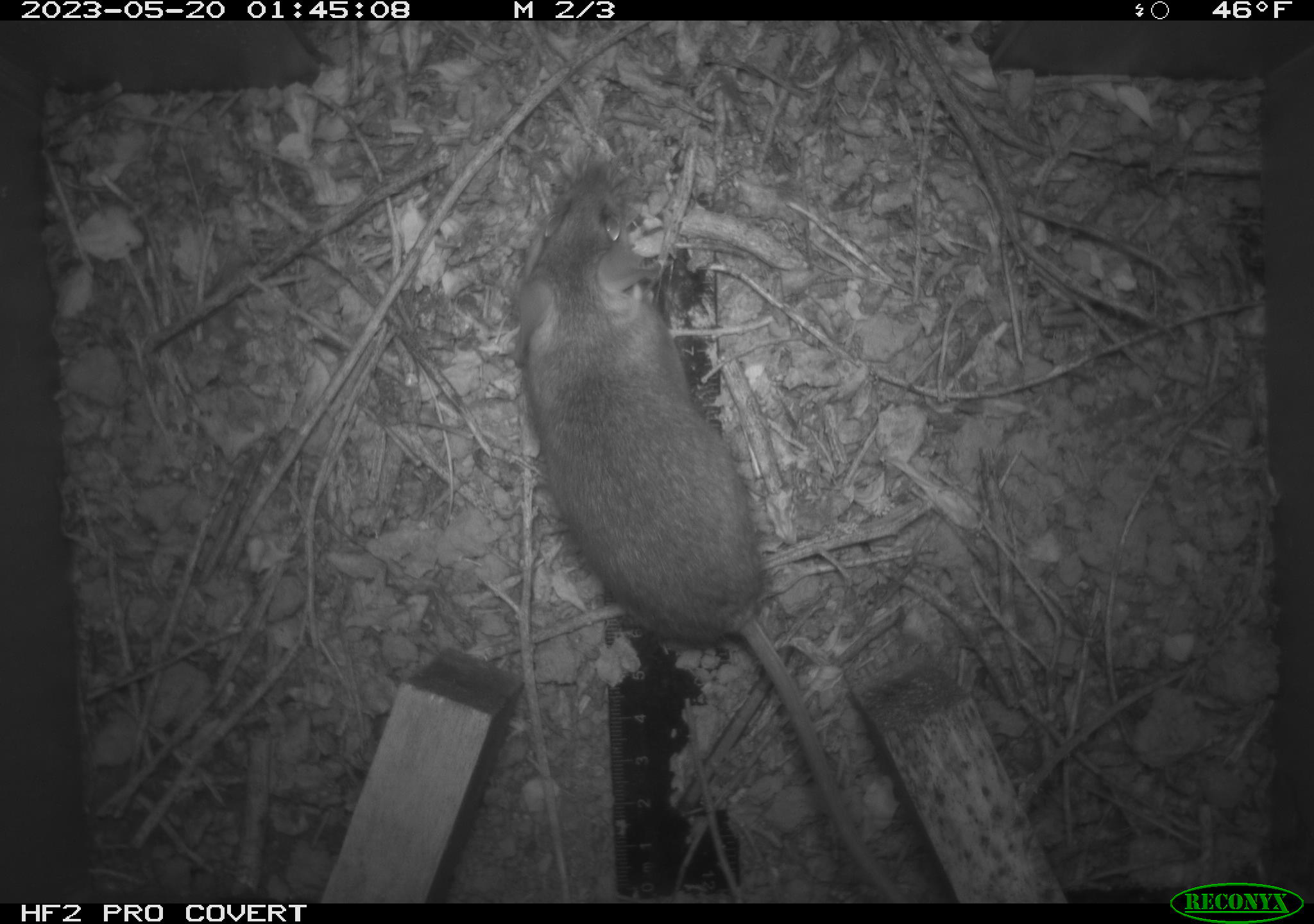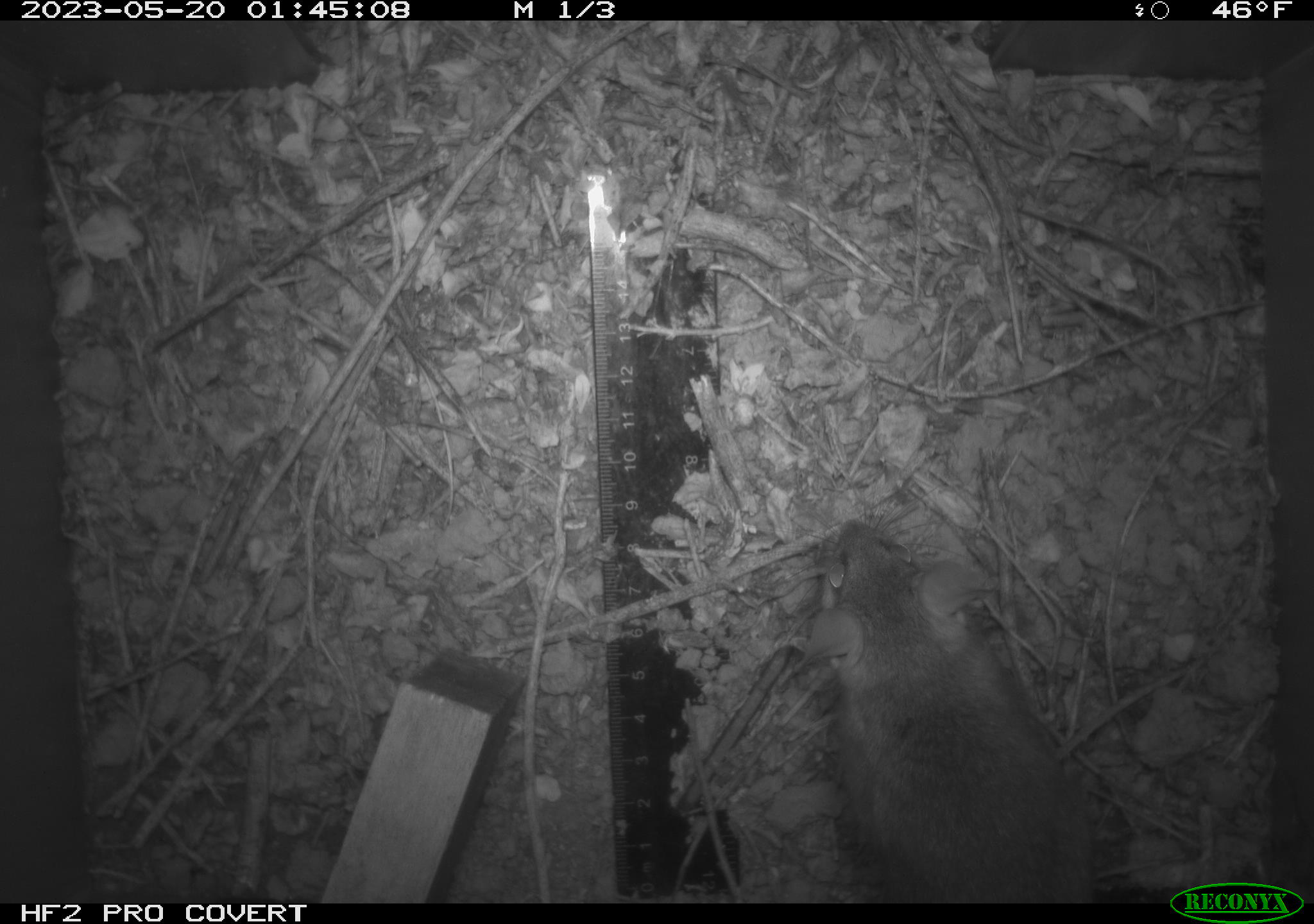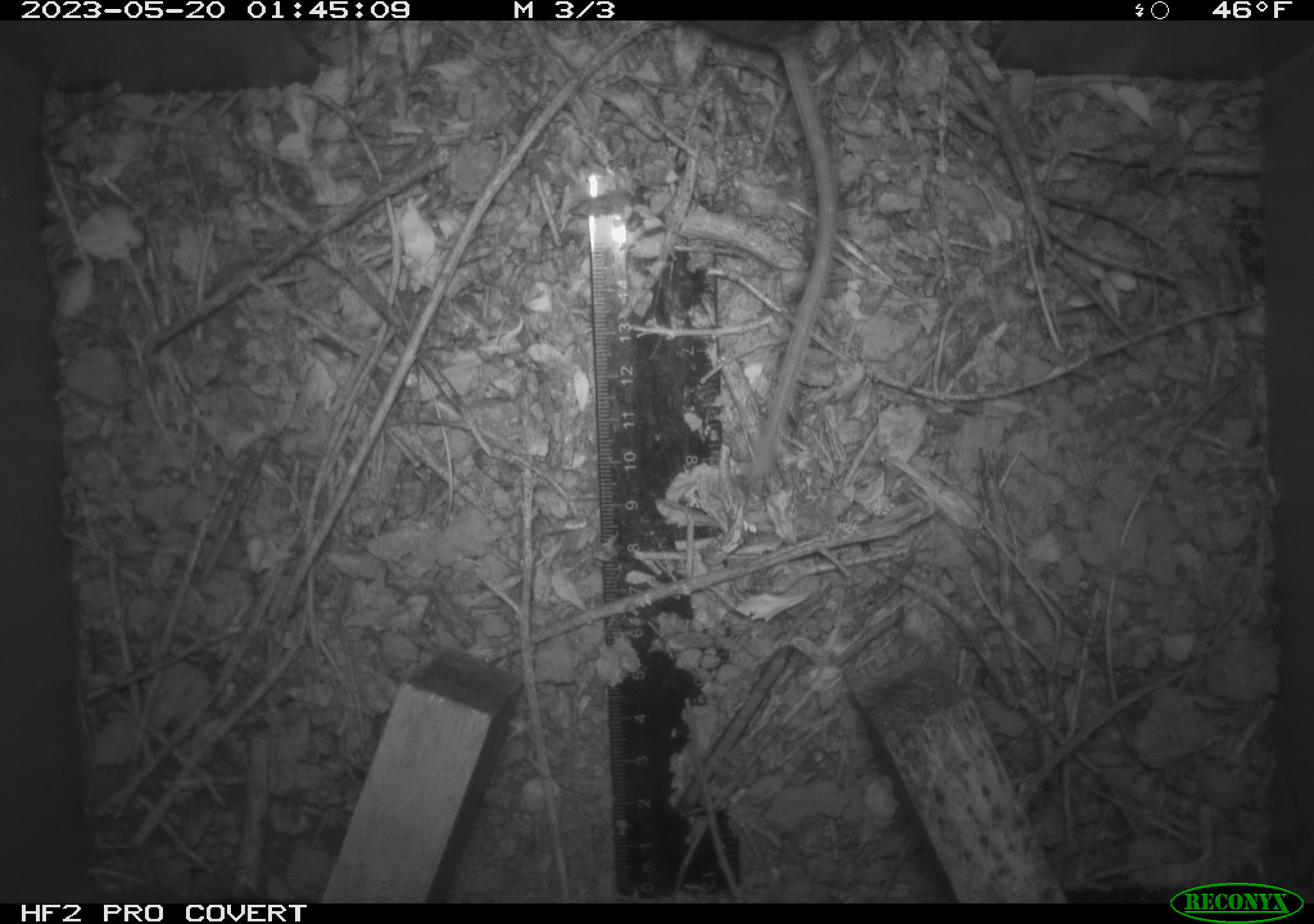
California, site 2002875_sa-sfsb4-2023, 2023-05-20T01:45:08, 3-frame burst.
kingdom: Animalia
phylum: Chordata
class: Mammalia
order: Rodentia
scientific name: Rodentia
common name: mouse species